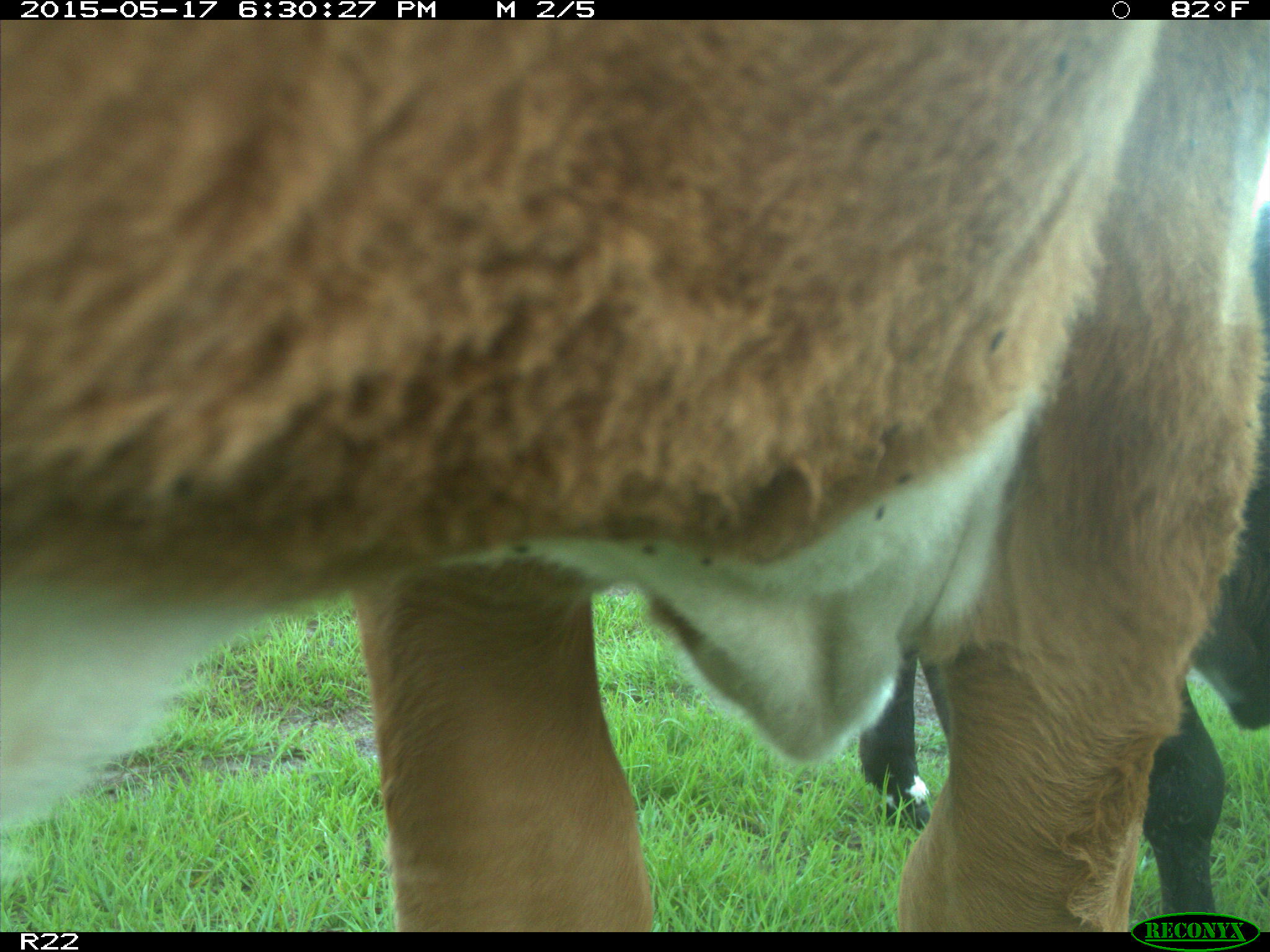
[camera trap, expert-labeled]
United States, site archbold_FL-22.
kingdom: Animalia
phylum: Chordata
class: Mammalia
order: Artiodactyla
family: Bovidae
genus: Bos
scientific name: Bos taurus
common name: domestic cow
Bos taurus (domestic cow).